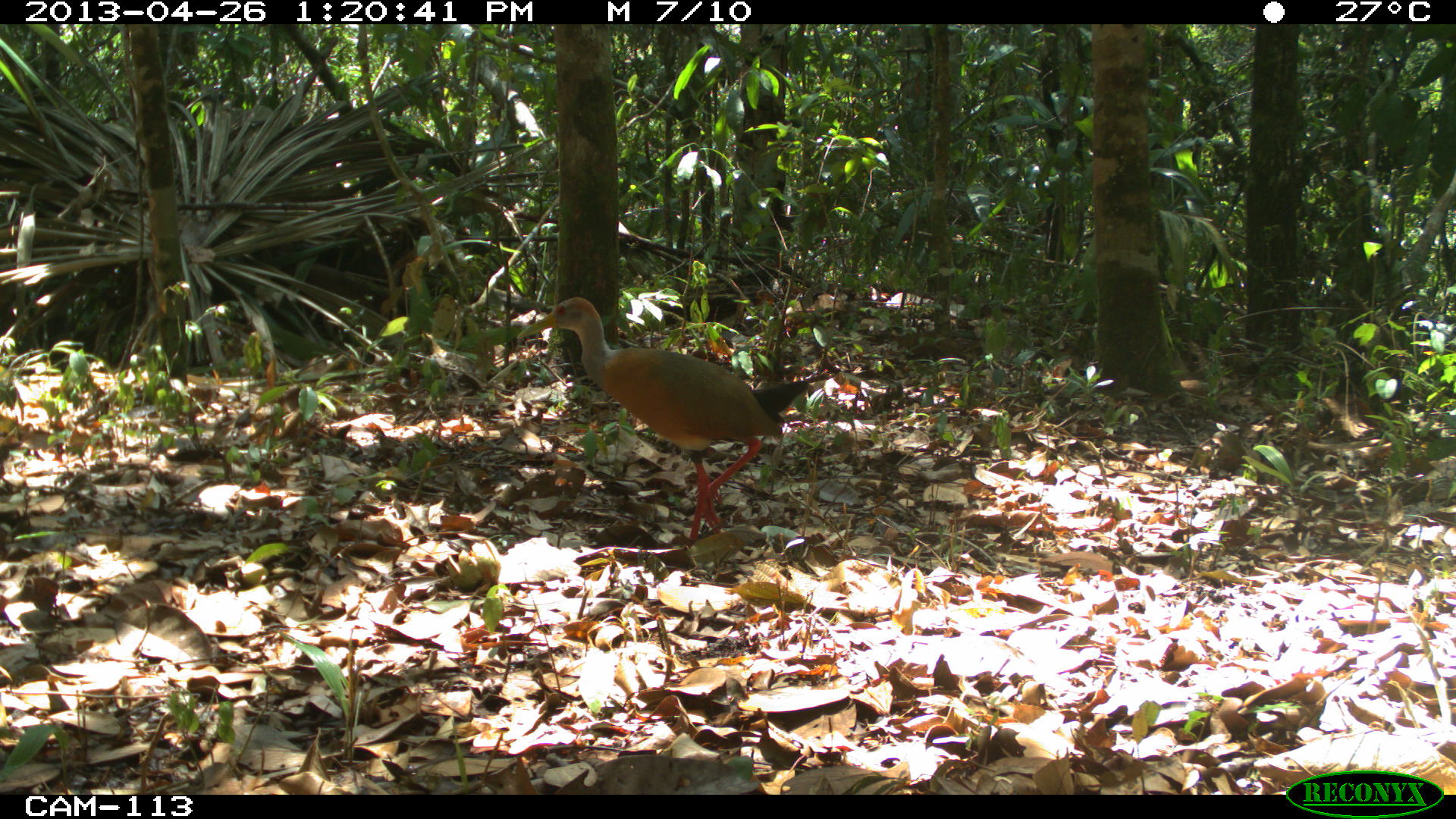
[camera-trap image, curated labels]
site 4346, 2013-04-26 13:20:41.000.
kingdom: Animalia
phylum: Chordata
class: Aves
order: Gruiformes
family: Rallidae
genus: Aramides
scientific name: Aramides cajaneus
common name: gray-necked wood-rail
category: aramides cajanea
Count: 1.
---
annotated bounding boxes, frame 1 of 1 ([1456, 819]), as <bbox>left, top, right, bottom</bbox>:
aramides cajanea: <bbox>515, 295, 830, 541</bbox>